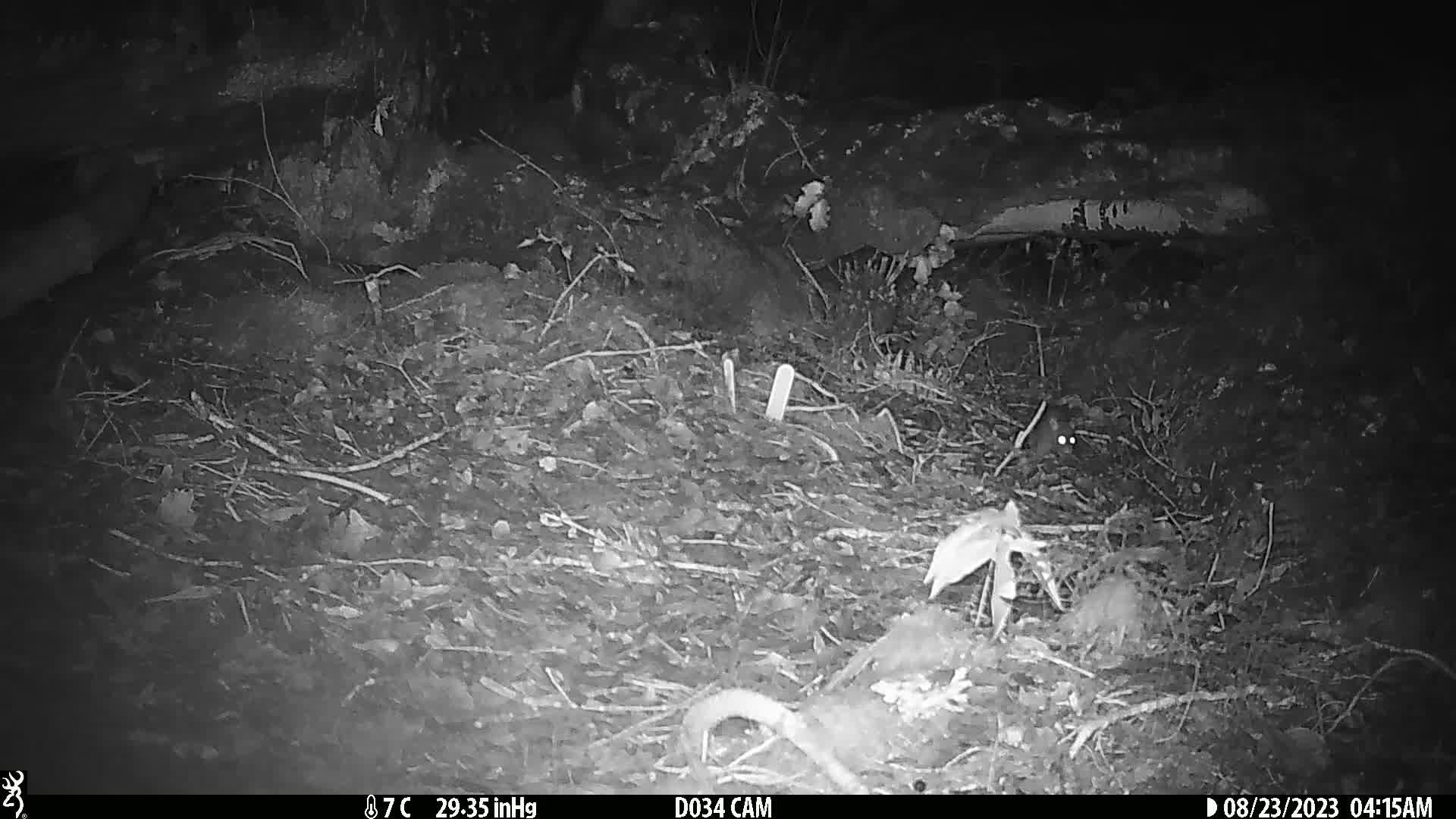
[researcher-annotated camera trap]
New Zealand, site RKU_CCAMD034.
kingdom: Animalia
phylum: Chordata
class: Mammalia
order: Rodentia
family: Muridae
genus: Rattus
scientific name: Rattus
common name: rat